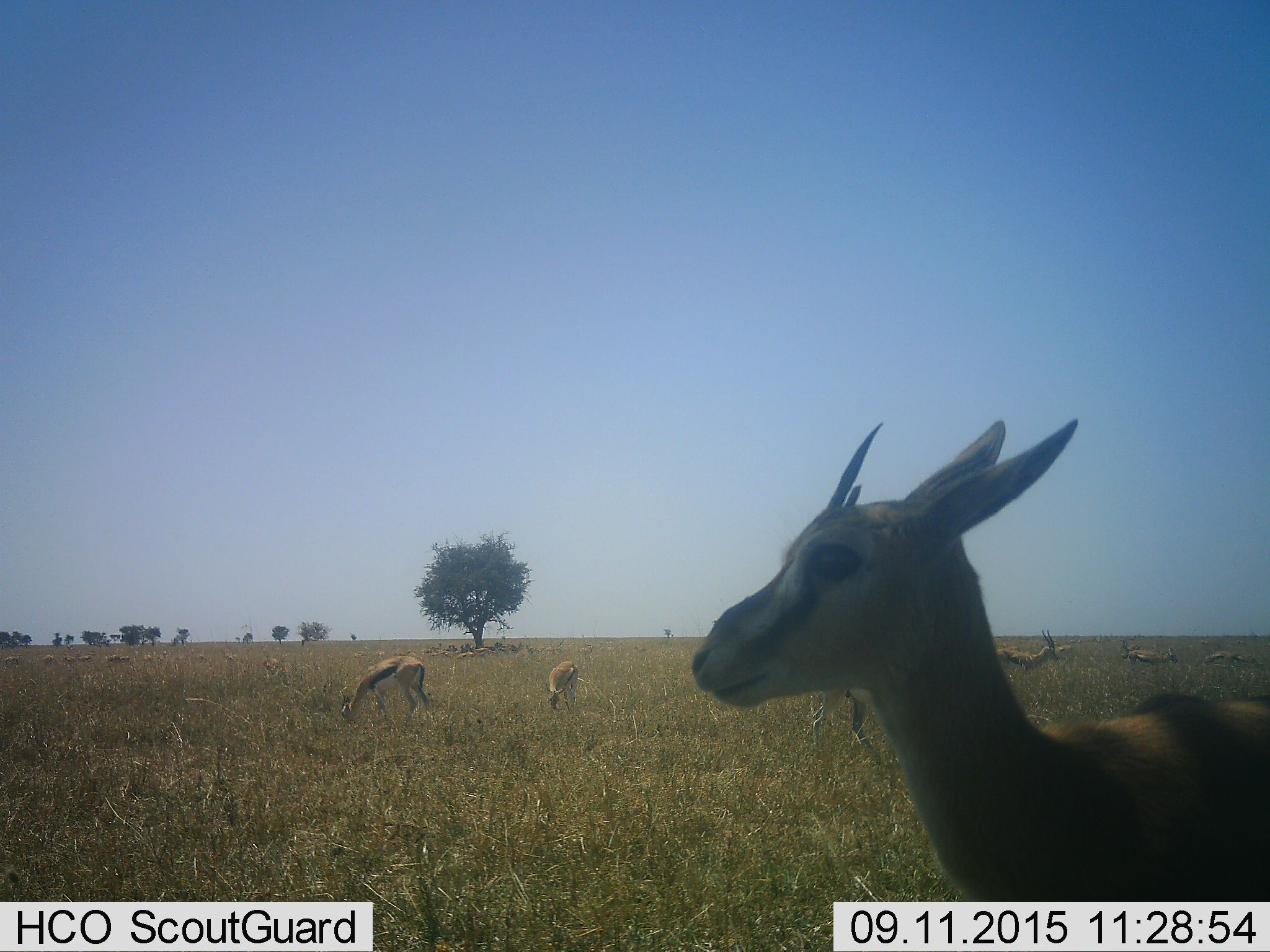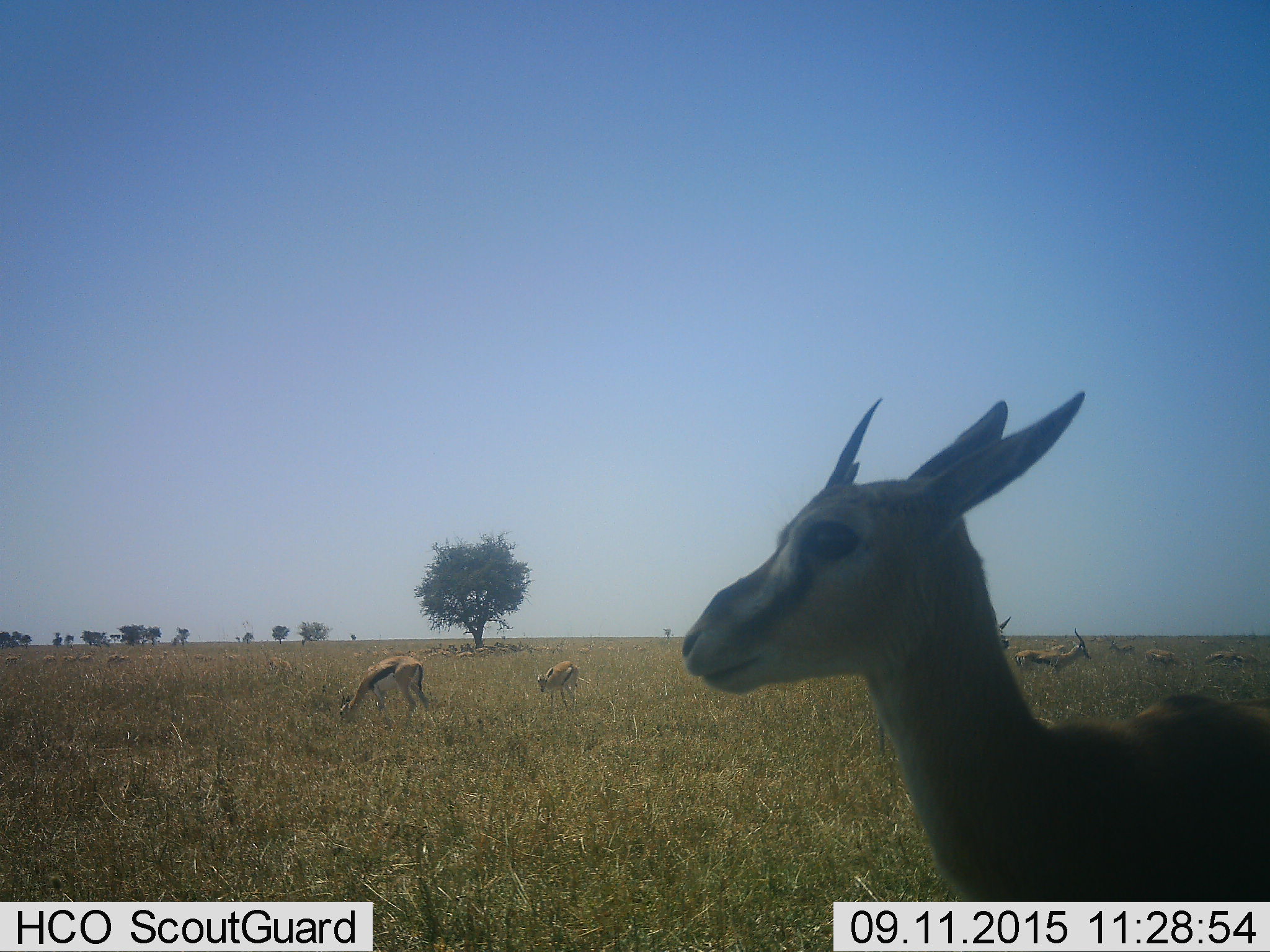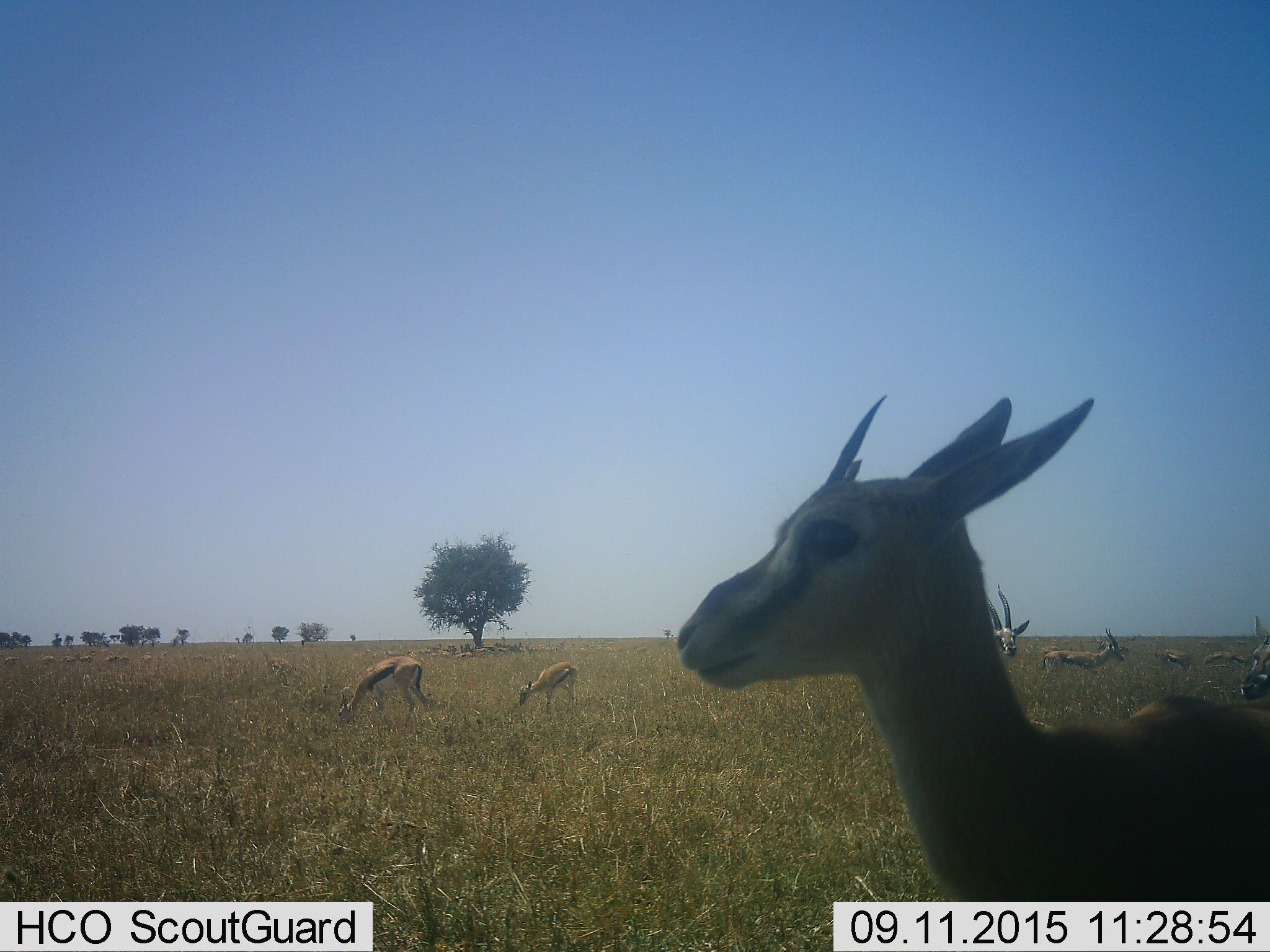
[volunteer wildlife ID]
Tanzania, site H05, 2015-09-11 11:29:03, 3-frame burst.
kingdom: Animalia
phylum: Chordata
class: Mammalia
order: Artiodactyla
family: Bovidae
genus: Eudorcas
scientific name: Eudorcas thomsonii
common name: thomson's gazelle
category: gazellethomsons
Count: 11-50.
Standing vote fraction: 67%.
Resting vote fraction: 11%.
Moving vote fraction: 44%.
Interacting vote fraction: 11%.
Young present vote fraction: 11%.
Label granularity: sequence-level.